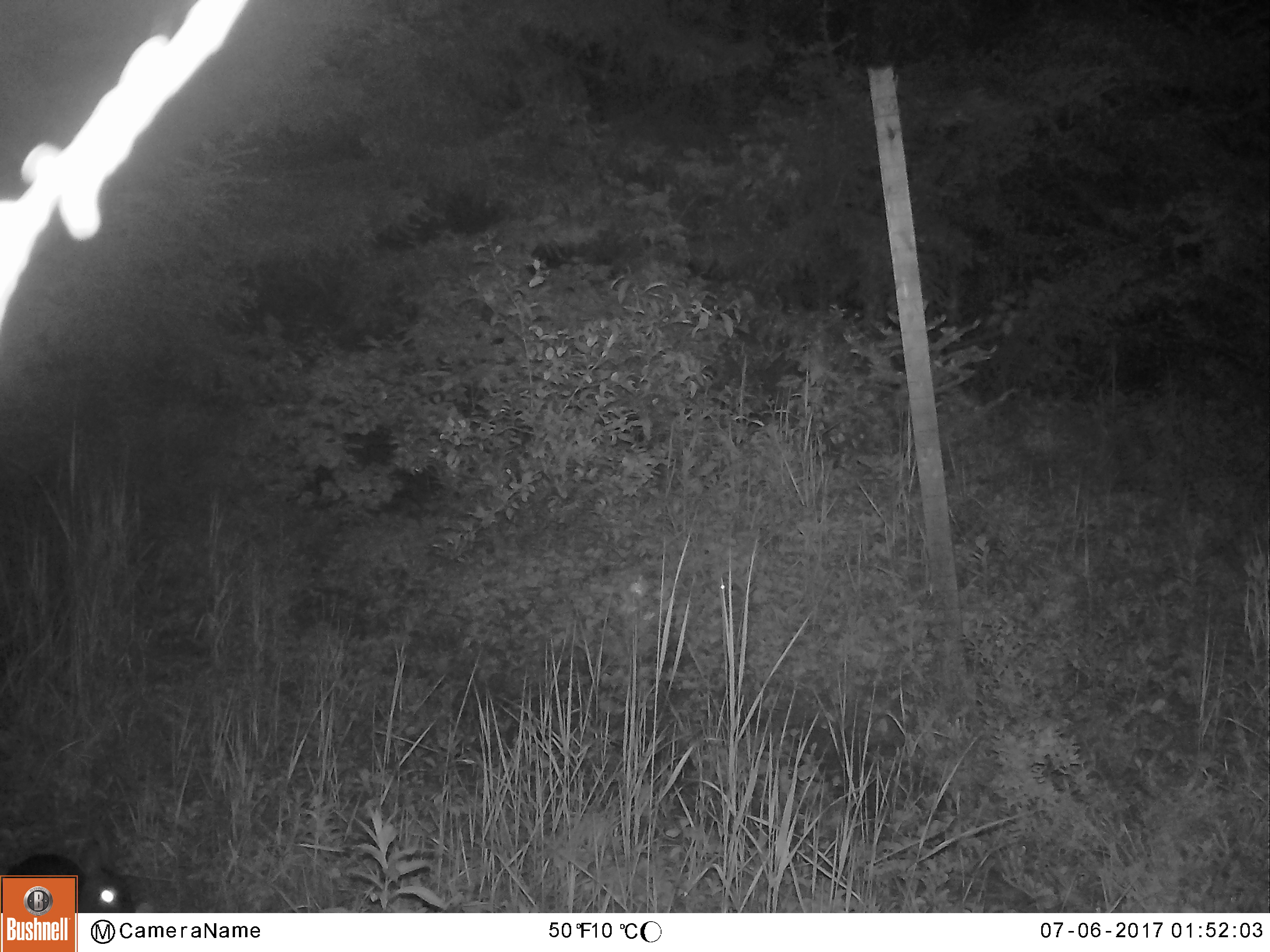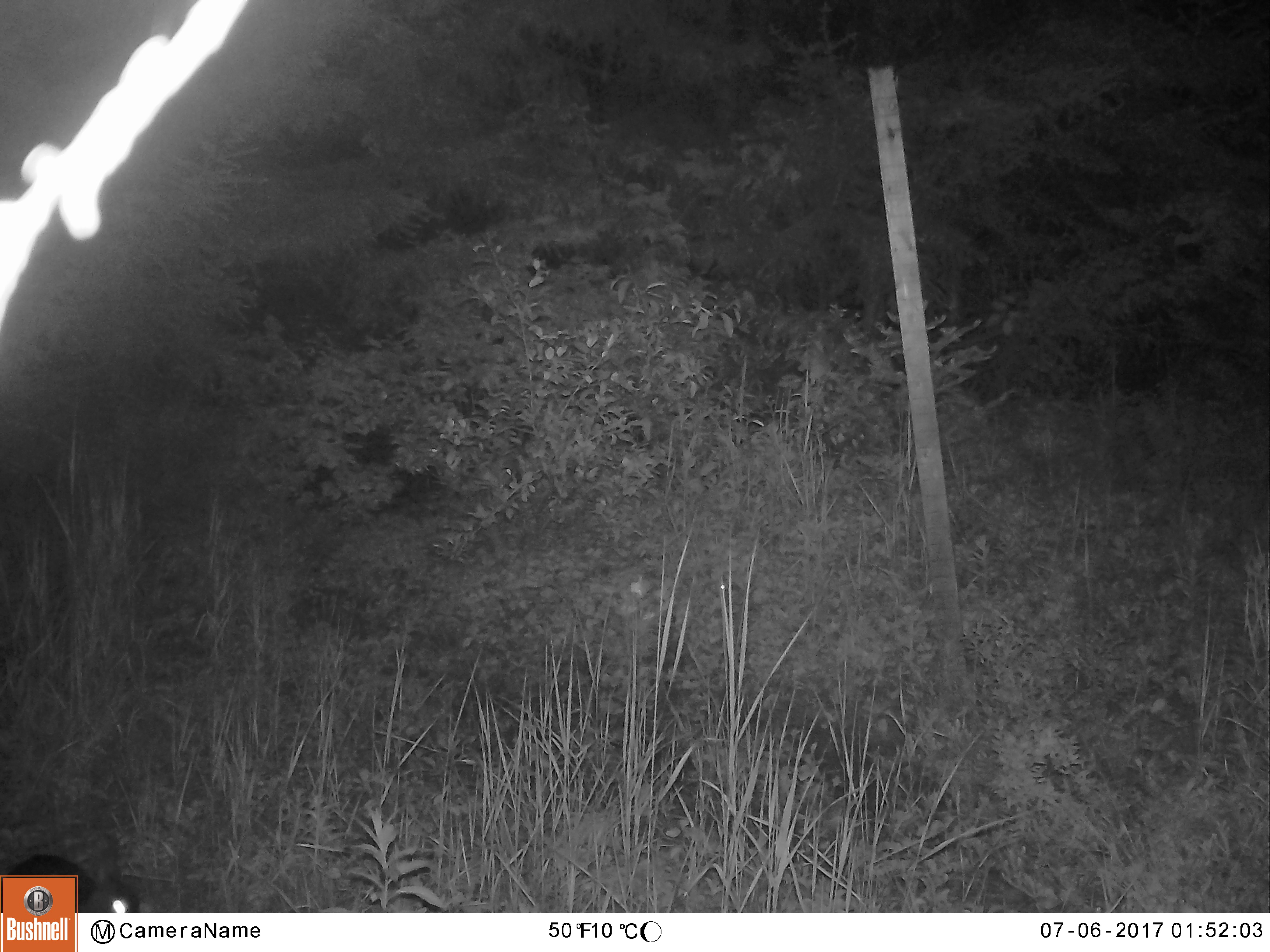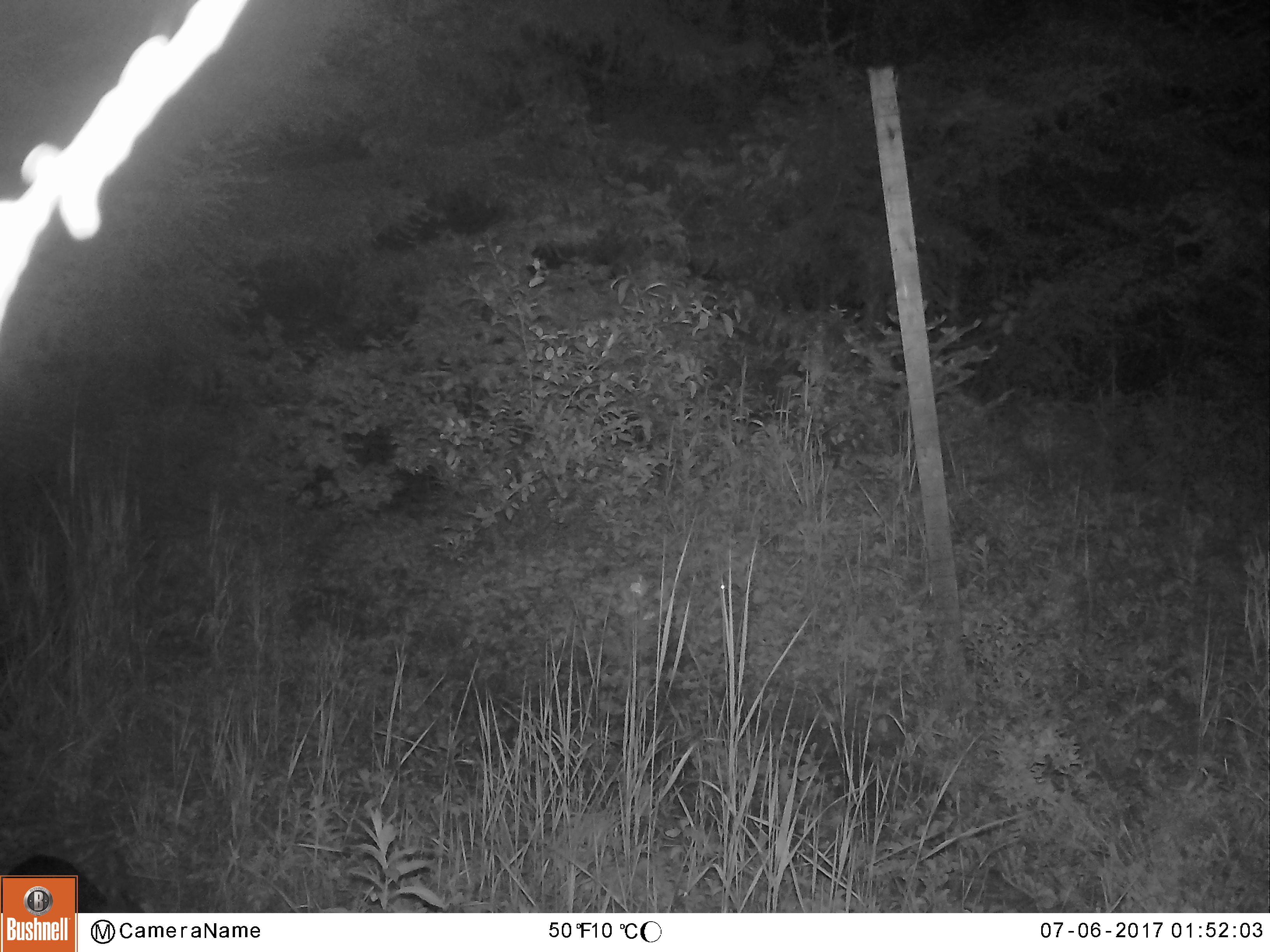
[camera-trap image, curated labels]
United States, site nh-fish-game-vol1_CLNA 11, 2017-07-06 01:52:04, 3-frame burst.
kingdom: Animalia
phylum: Chordata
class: Mammalia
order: Lagomorpha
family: Leporidae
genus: Lepus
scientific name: Lepus americanus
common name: snowshoe hare